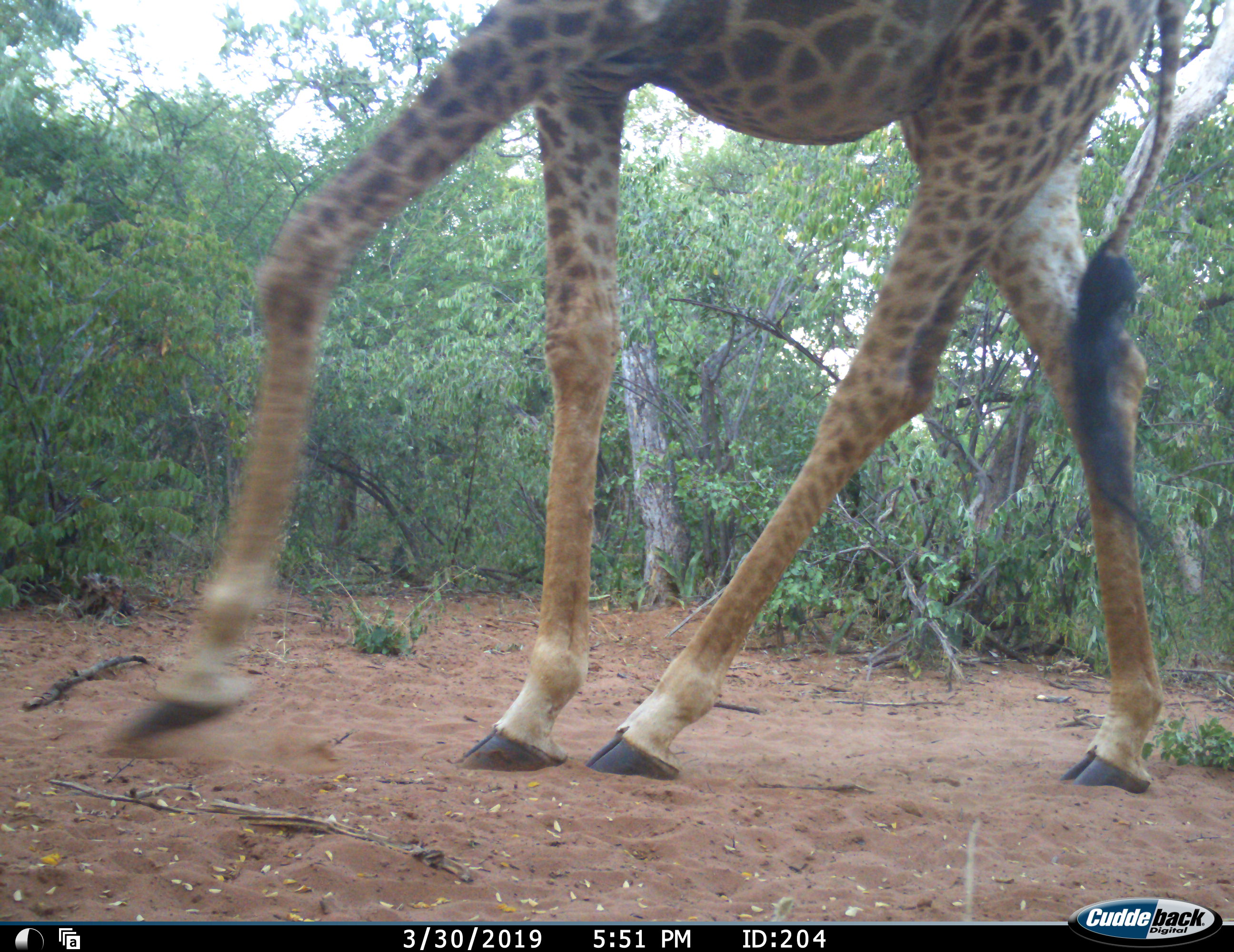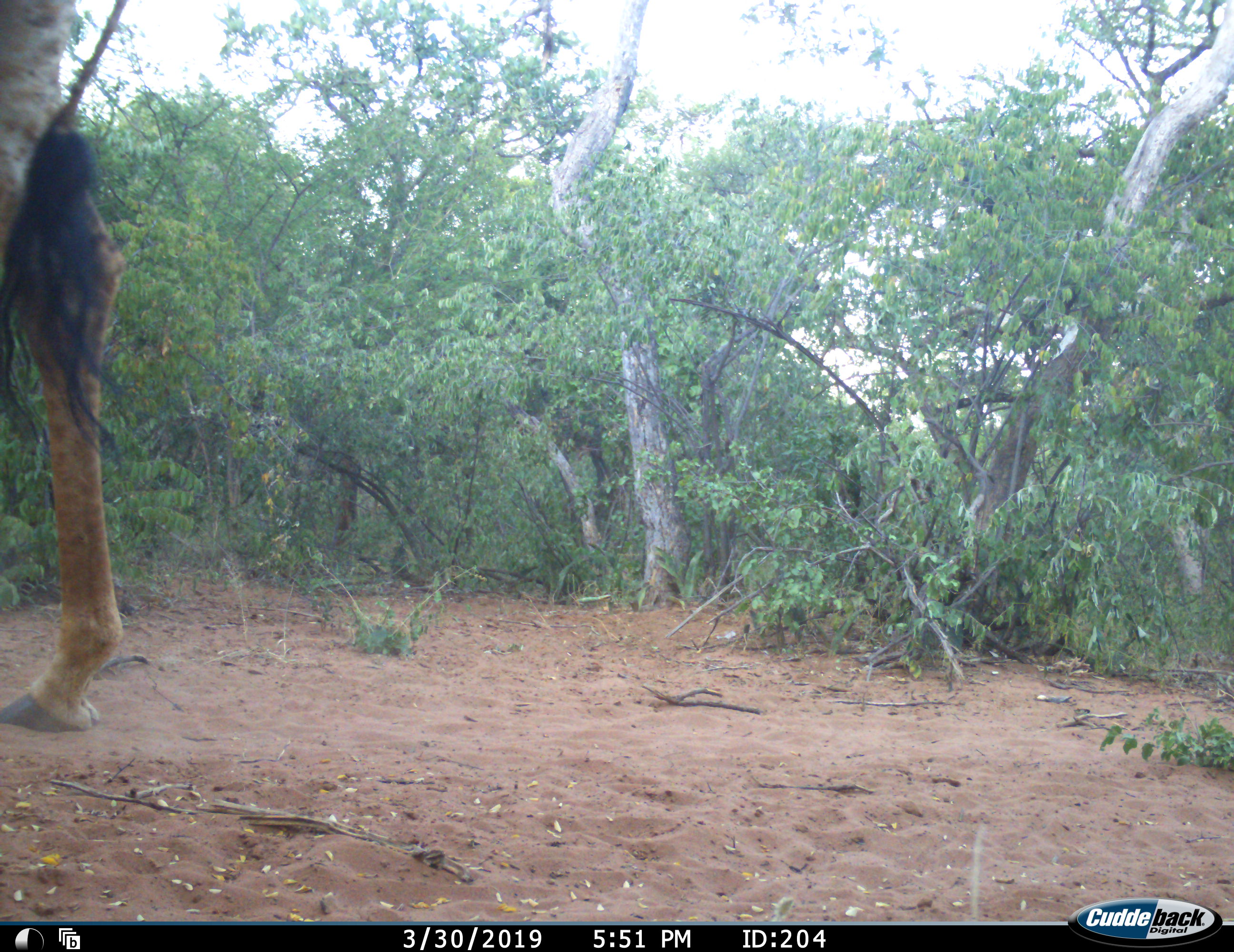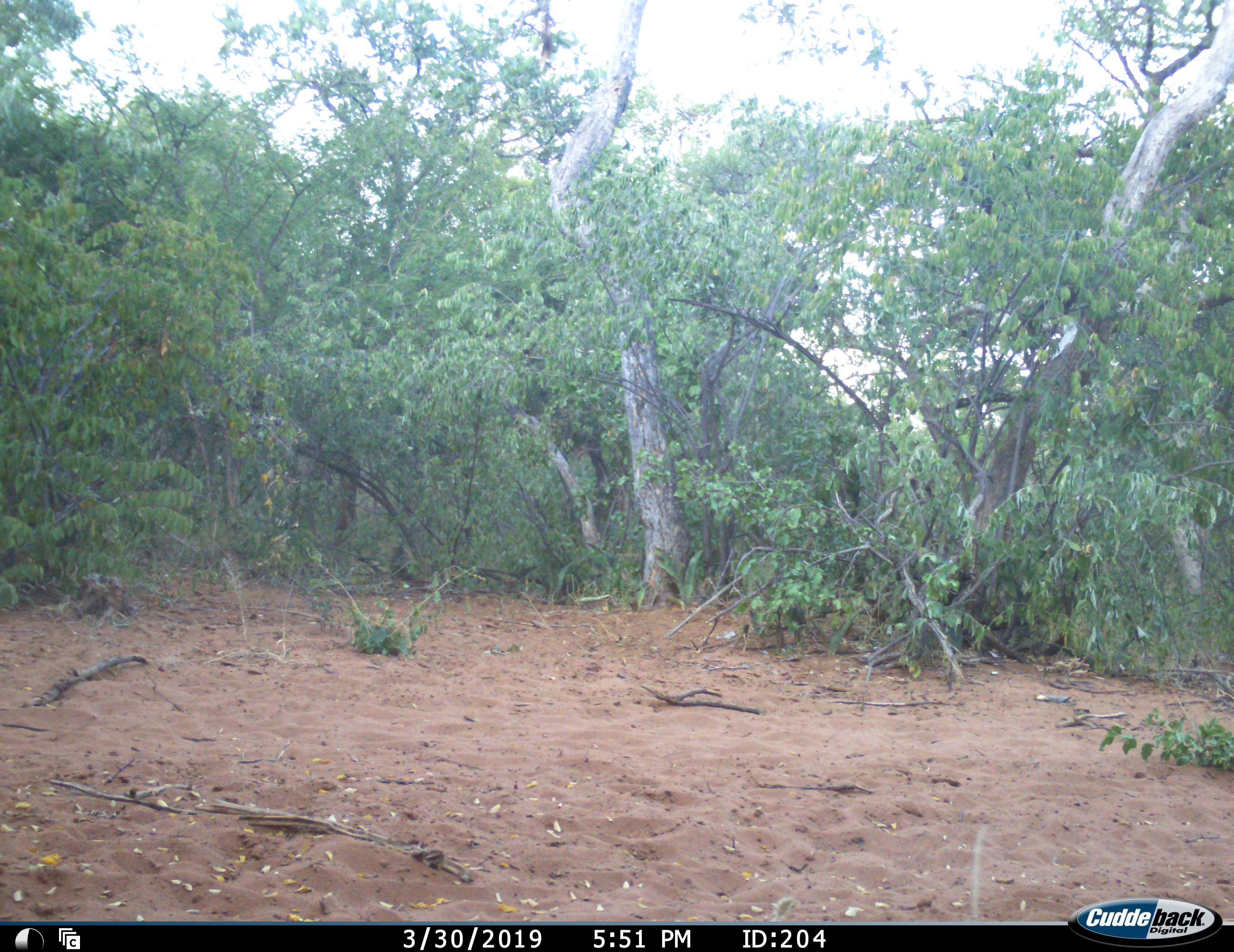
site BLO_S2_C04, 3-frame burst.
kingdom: Animalia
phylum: Chordata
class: Mammalia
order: Artiodactyla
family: Giraffidae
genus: Giraffa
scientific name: Giraffa camelopardalis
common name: giraffe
Giraffe (Giraffa camelopardalis), count 1. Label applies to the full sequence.